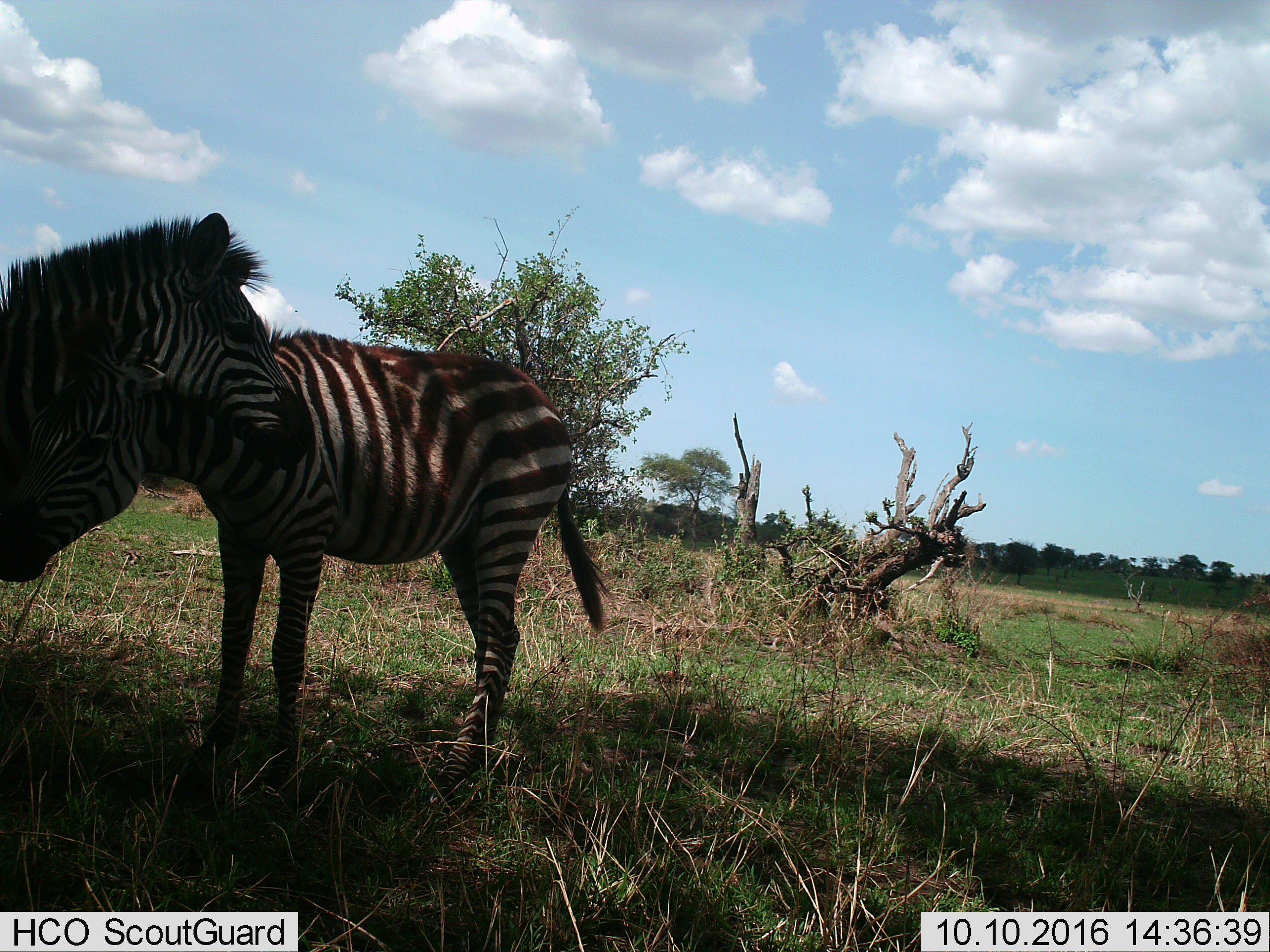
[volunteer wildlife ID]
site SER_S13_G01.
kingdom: Animalia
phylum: Chordata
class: Mammalia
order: Perissodactyla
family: Equidae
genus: Equus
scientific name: Equus quagga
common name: plains zebra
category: zebraplains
Zebraplains (plains zebra) (Equus quagga), count 2. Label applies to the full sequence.